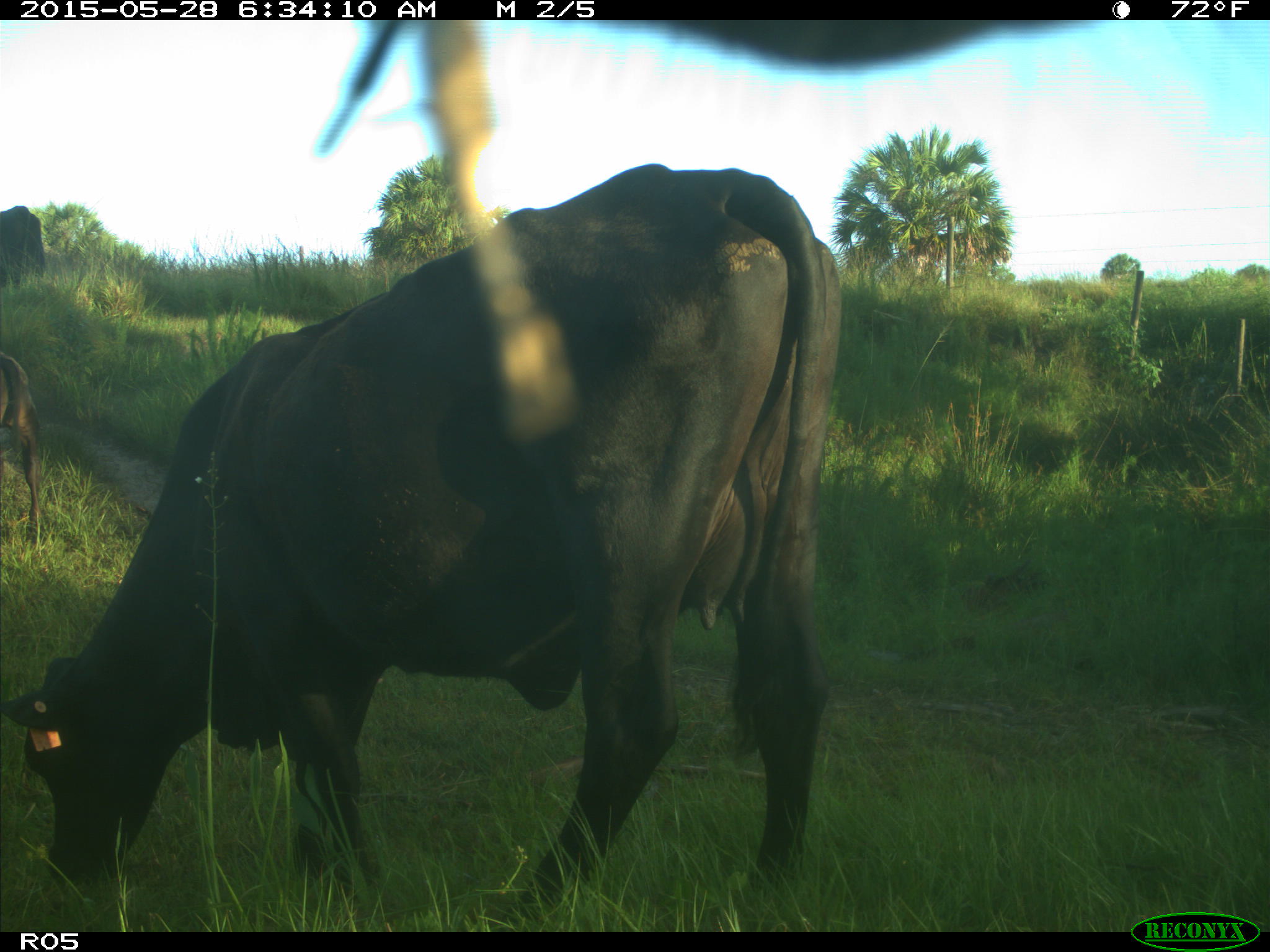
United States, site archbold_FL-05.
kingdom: Animalia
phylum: Chordata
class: Mammalia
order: Artiodactyla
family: Bovidae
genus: Bos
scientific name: Bos taurus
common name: domestic cow